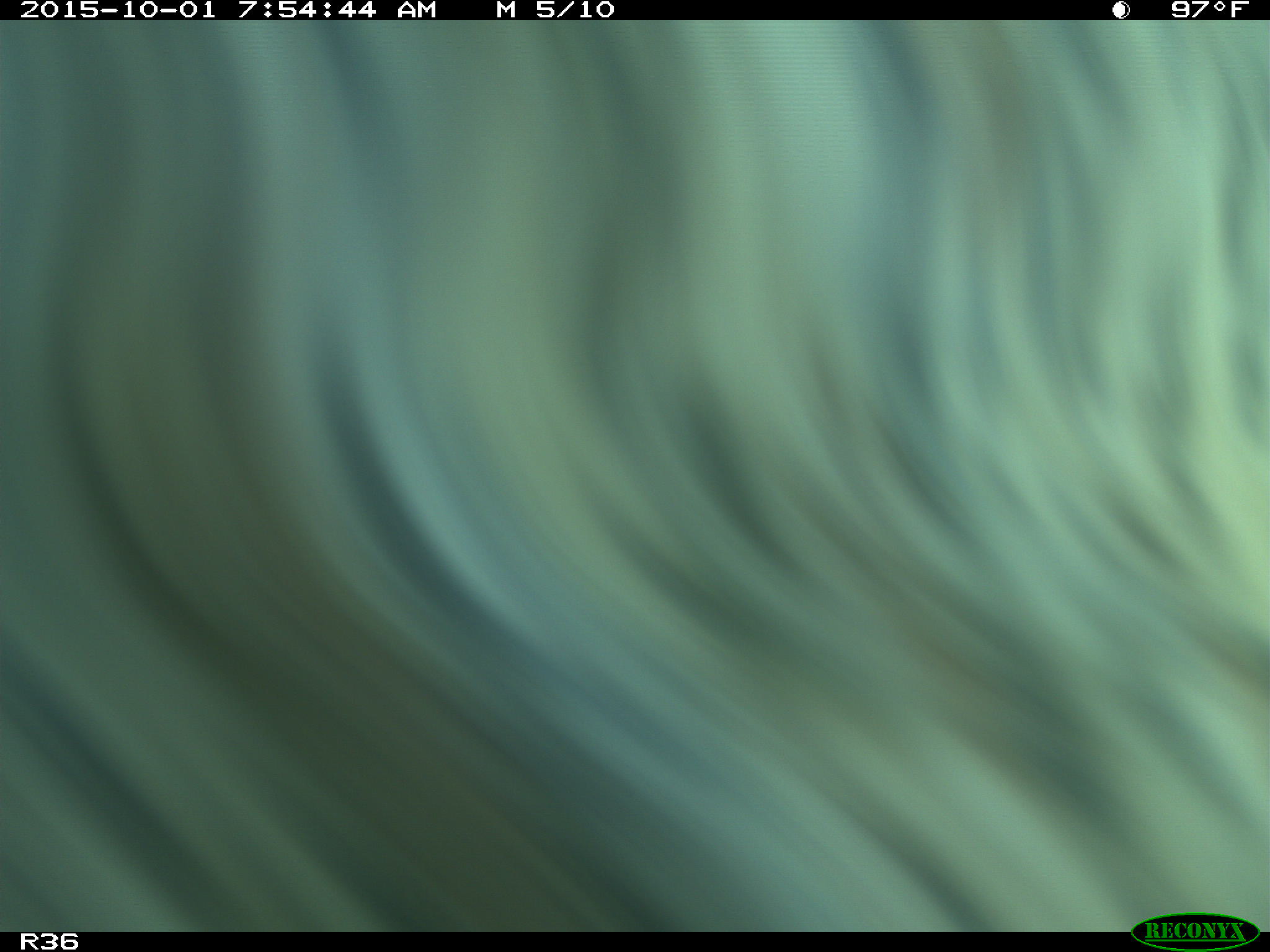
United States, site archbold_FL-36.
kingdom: Animalia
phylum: Chordata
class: Mammalia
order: Artiodactyla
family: Bovidae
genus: Bos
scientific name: Bos taurus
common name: domestic cow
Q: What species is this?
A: Bos taurus (domestic cow).